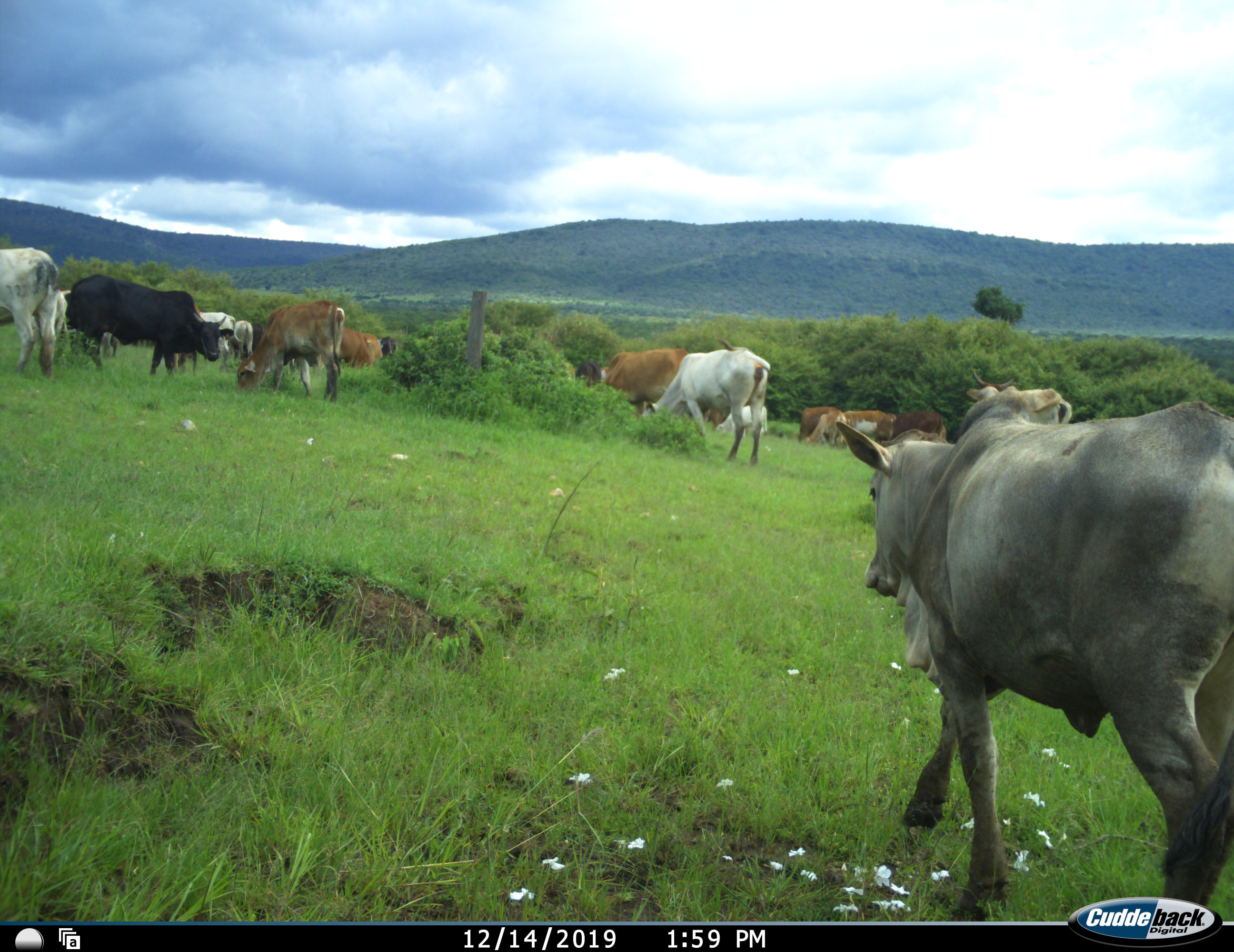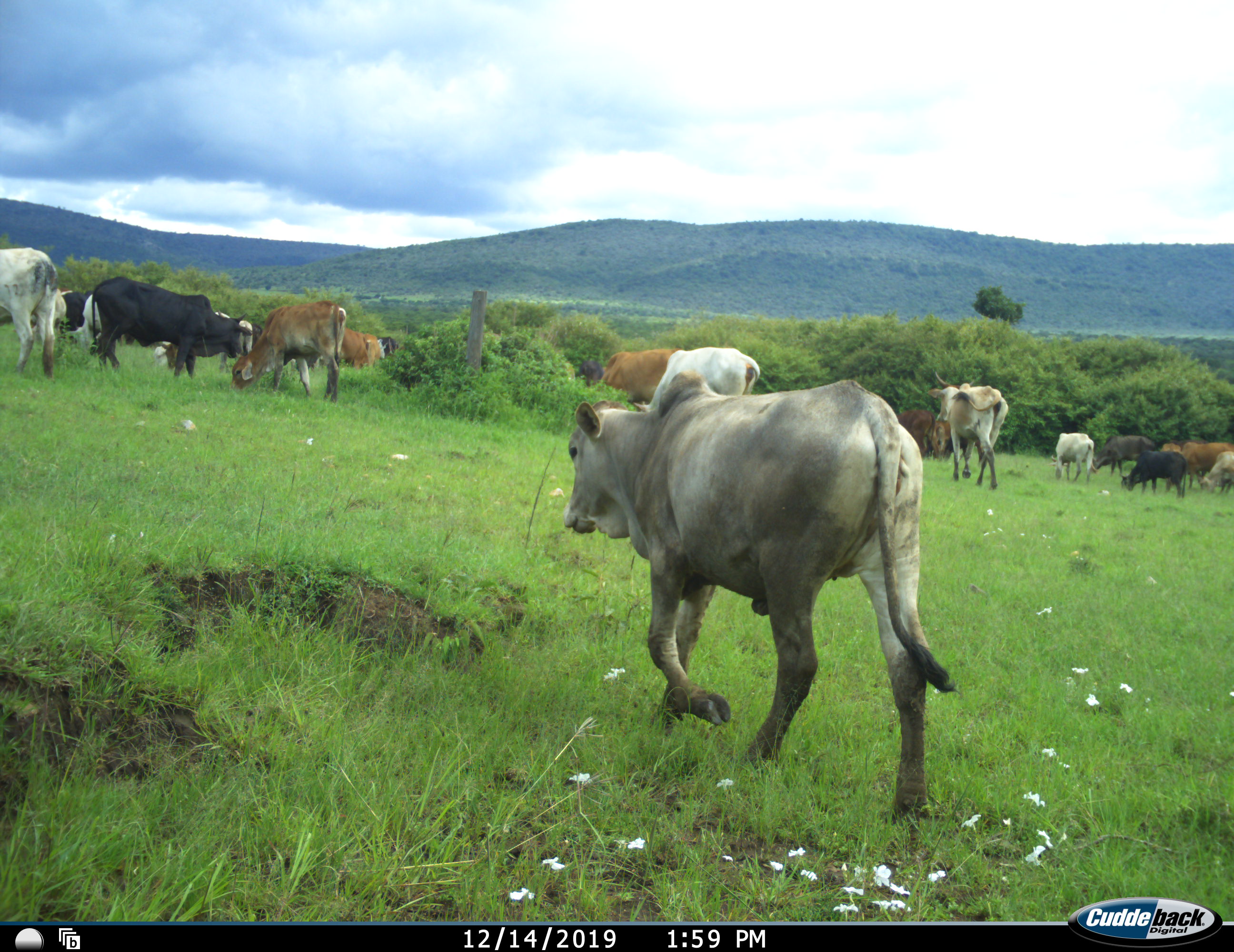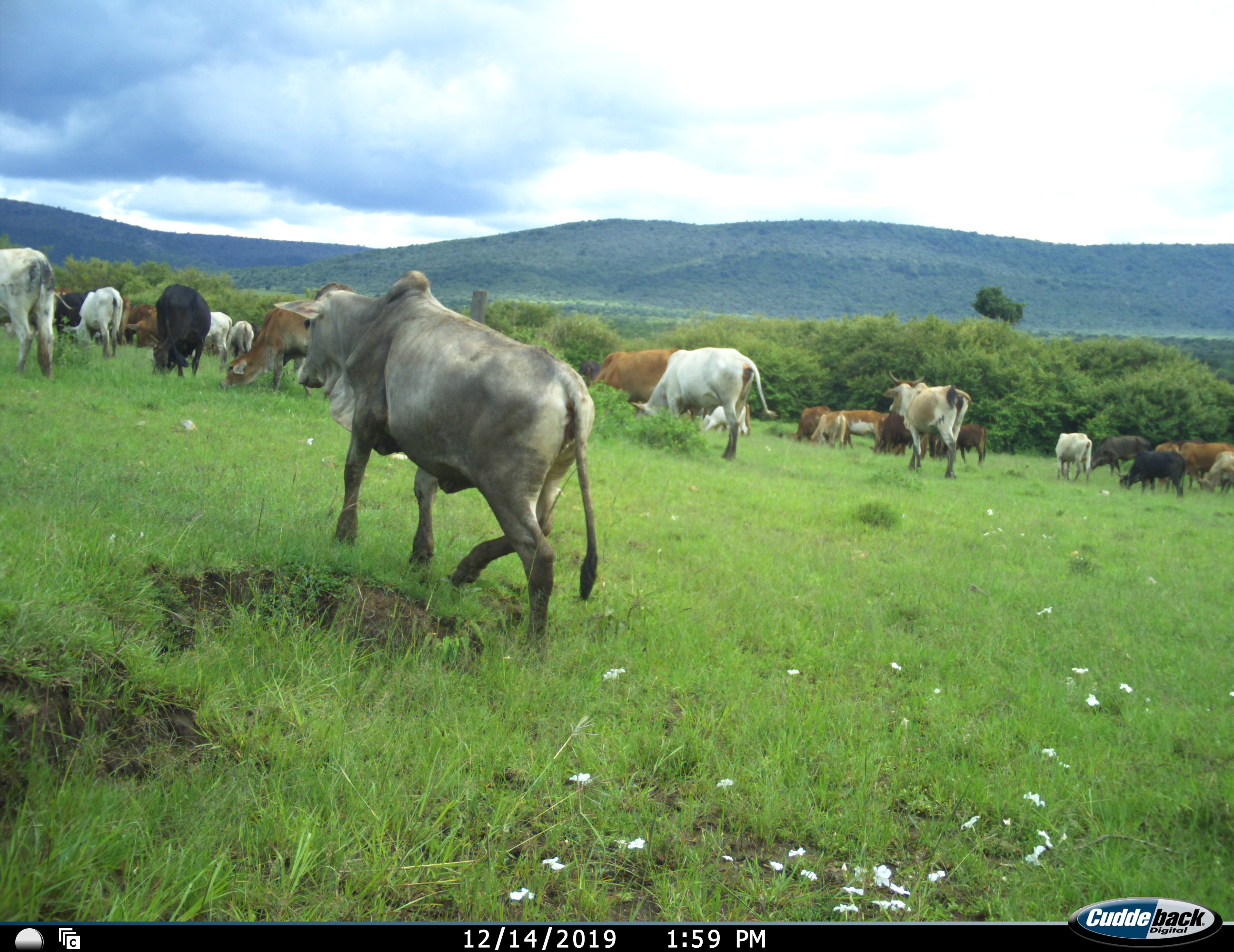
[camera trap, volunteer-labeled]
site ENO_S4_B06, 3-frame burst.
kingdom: Animalia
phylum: Chordata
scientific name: Vertebrata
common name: domestic animal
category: domesticanimal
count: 11-50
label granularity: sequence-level